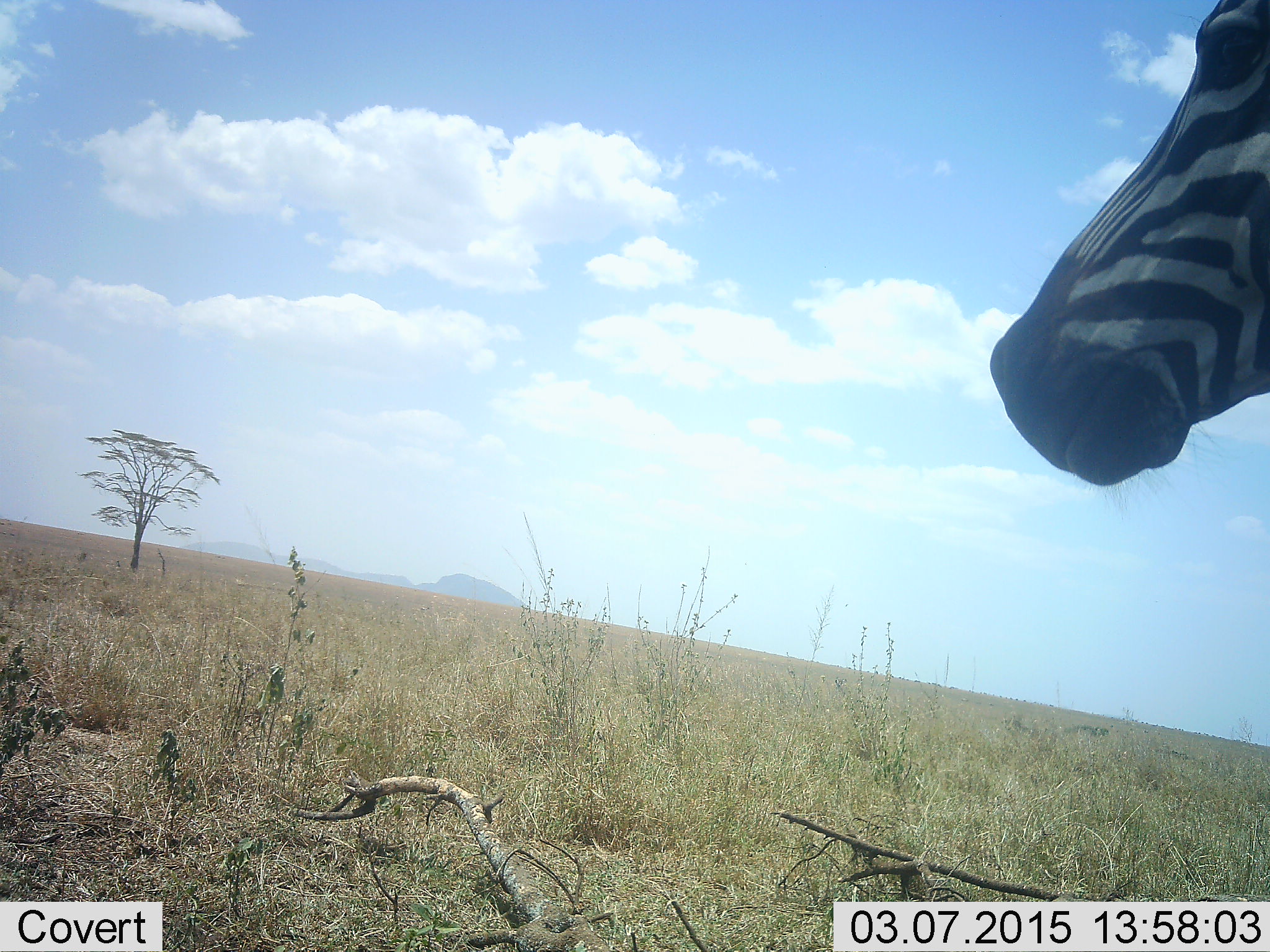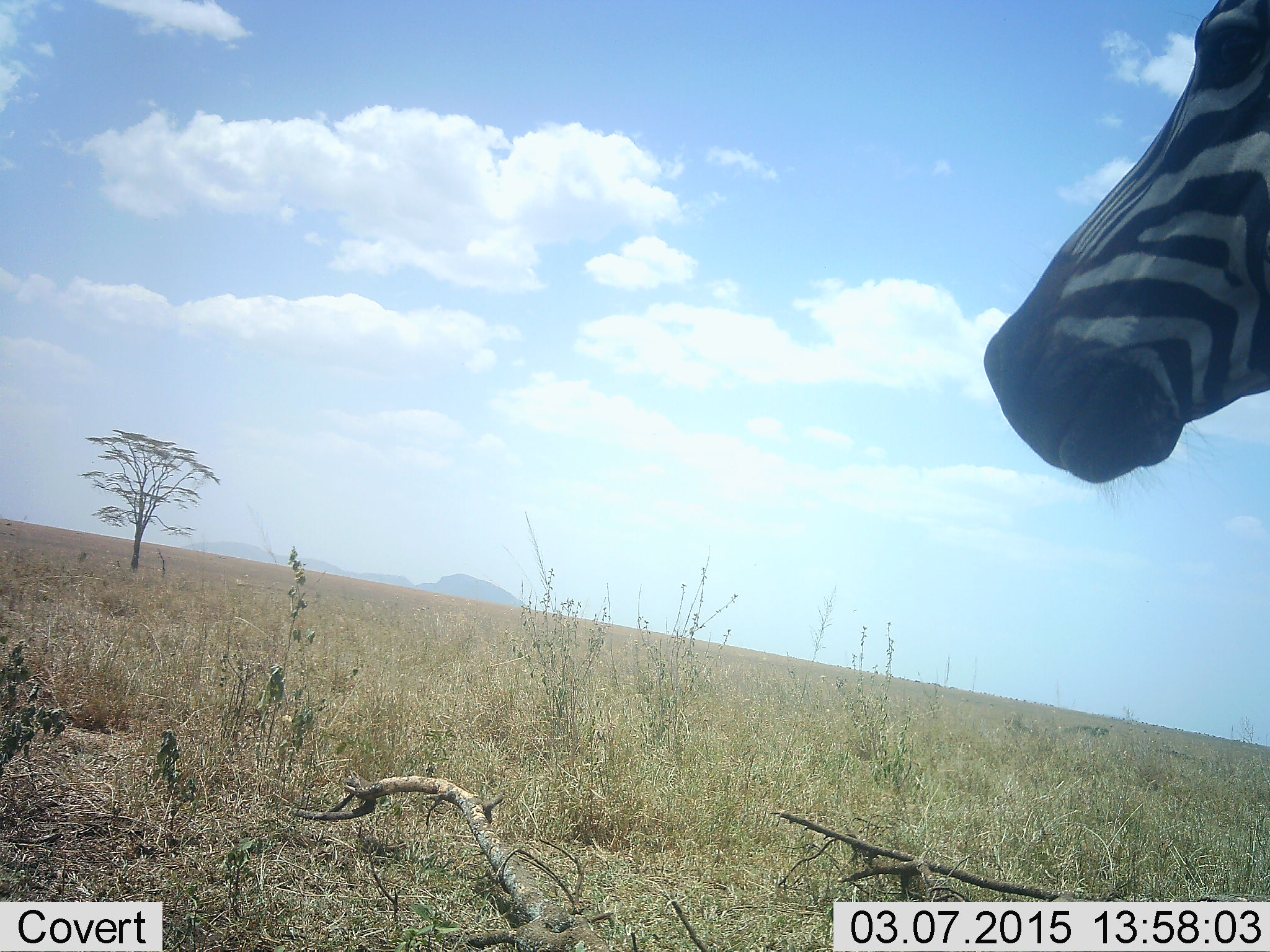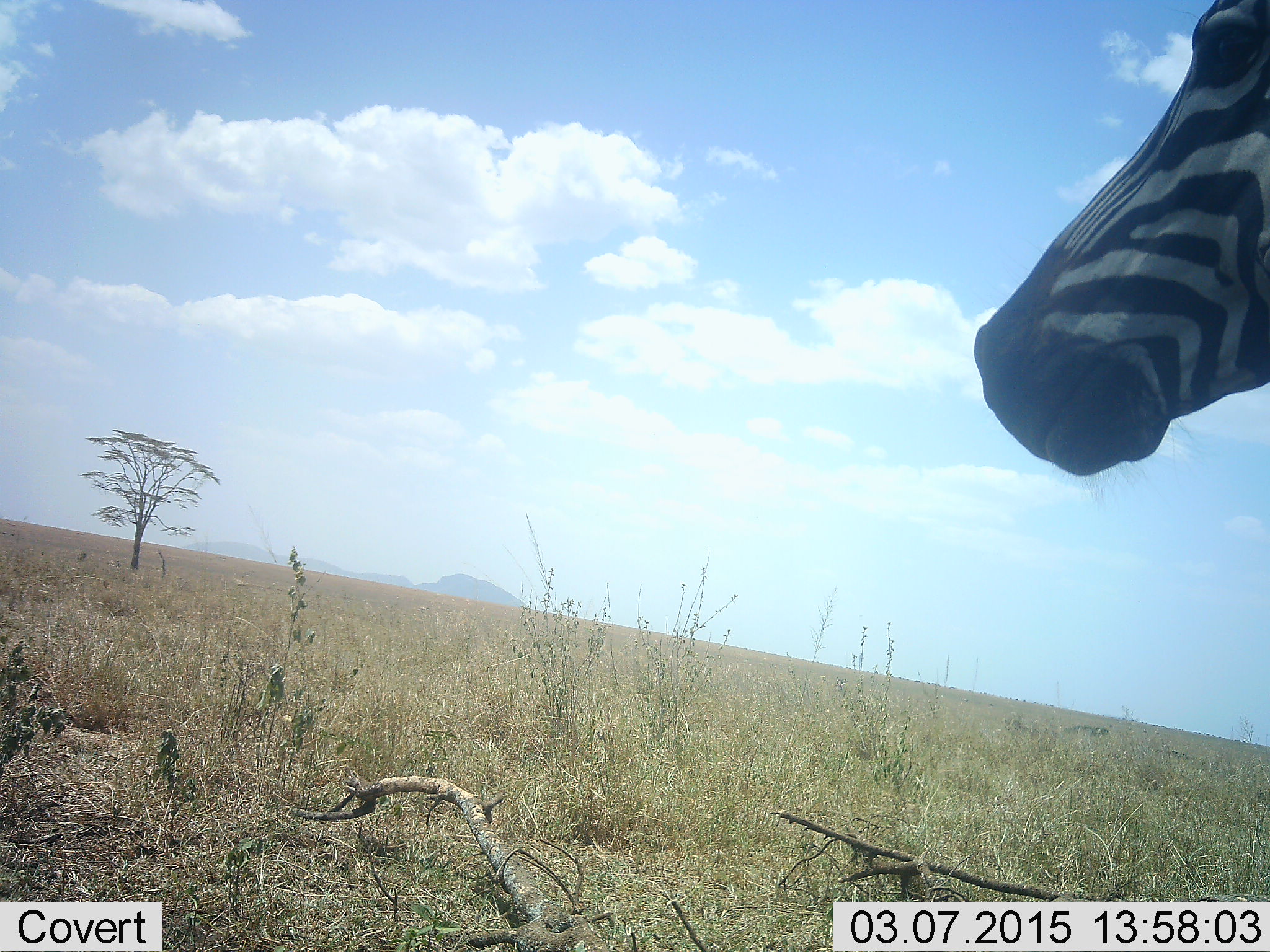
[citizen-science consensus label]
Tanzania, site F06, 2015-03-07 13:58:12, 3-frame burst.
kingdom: Animalia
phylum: Chordata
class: Mammalia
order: Perissodactyla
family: Equidae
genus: Equus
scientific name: Equus quagga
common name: plains zebra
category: zebra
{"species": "zebra (plains zebra) (Equus quagga)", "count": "1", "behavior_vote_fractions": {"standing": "90%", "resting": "0%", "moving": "10%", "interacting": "0%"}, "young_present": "0%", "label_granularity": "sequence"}